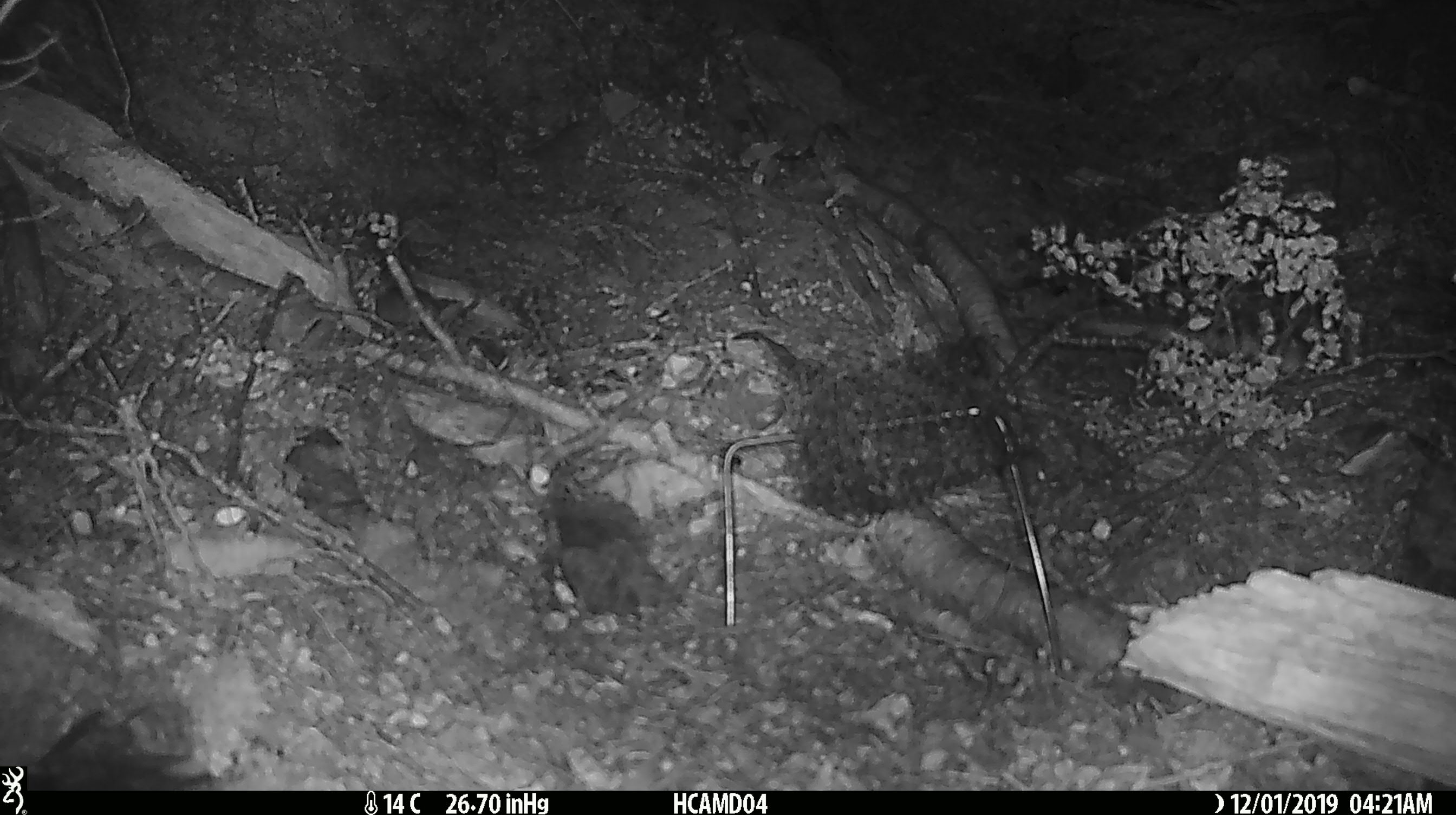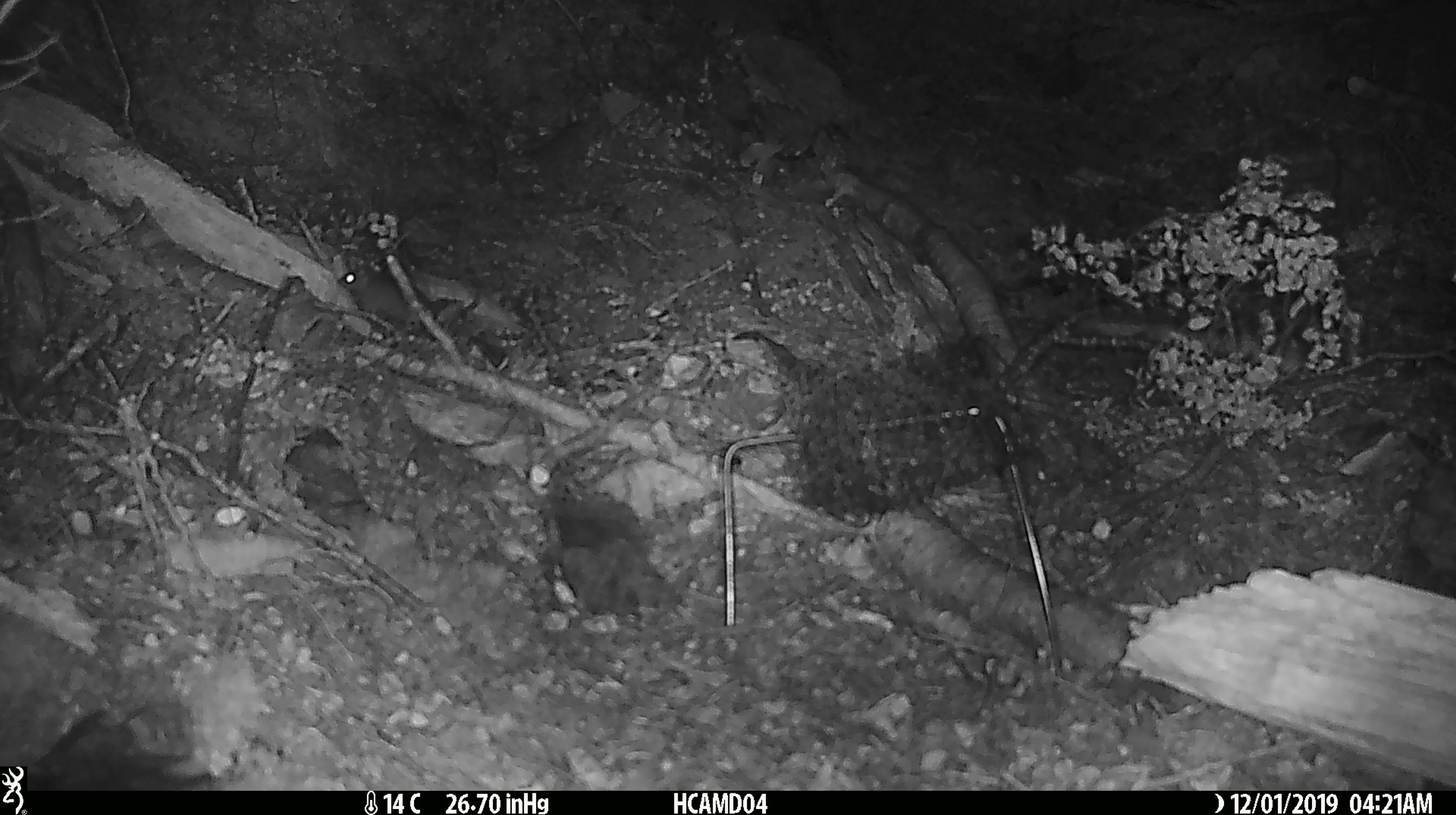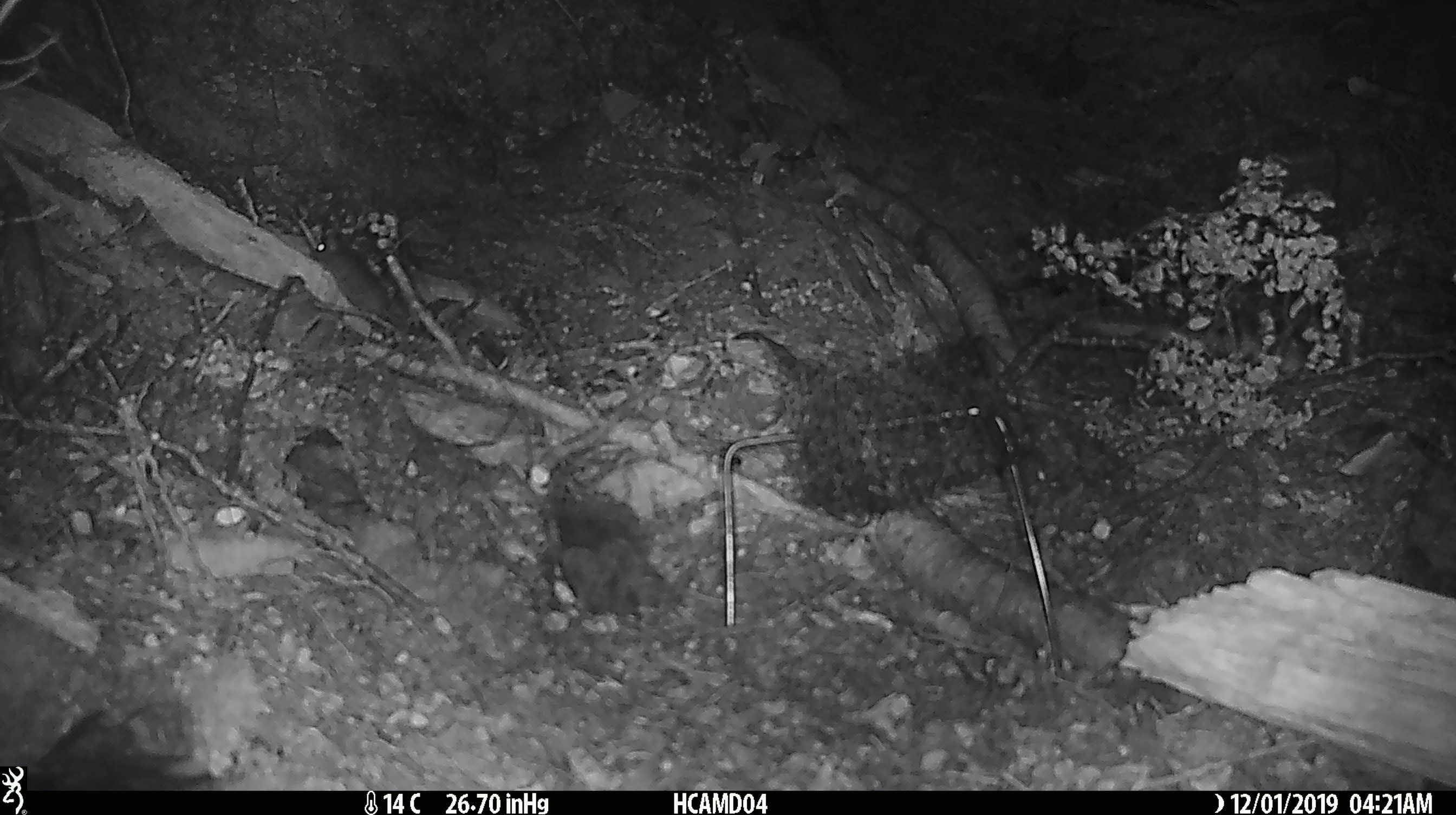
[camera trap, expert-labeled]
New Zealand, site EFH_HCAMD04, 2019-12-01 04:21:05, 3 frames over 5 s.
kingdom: Animalia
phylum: Chordata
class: Mammalia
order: Rodentia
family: Muridae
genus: Mus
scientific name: Mus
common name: mouse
Mouse (Mus).